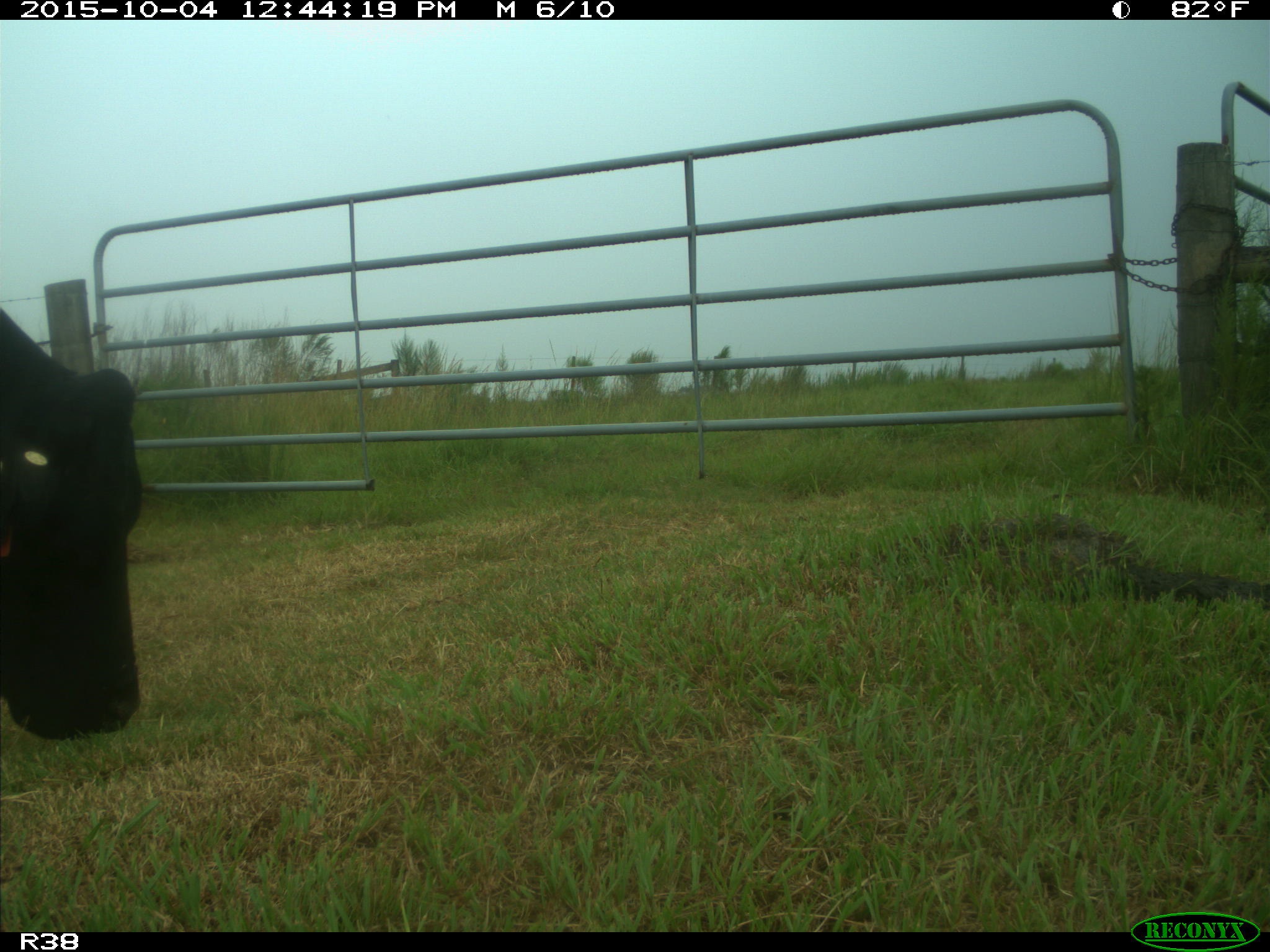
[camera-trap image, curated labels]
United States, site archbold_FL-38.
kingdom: Animalia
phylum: Chordata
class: Mammalia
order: Artiodactyla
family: Bovidae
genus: Bos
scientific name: Bos taurus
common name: domestic cow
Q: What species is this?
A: Bos taurus (domestic cow).